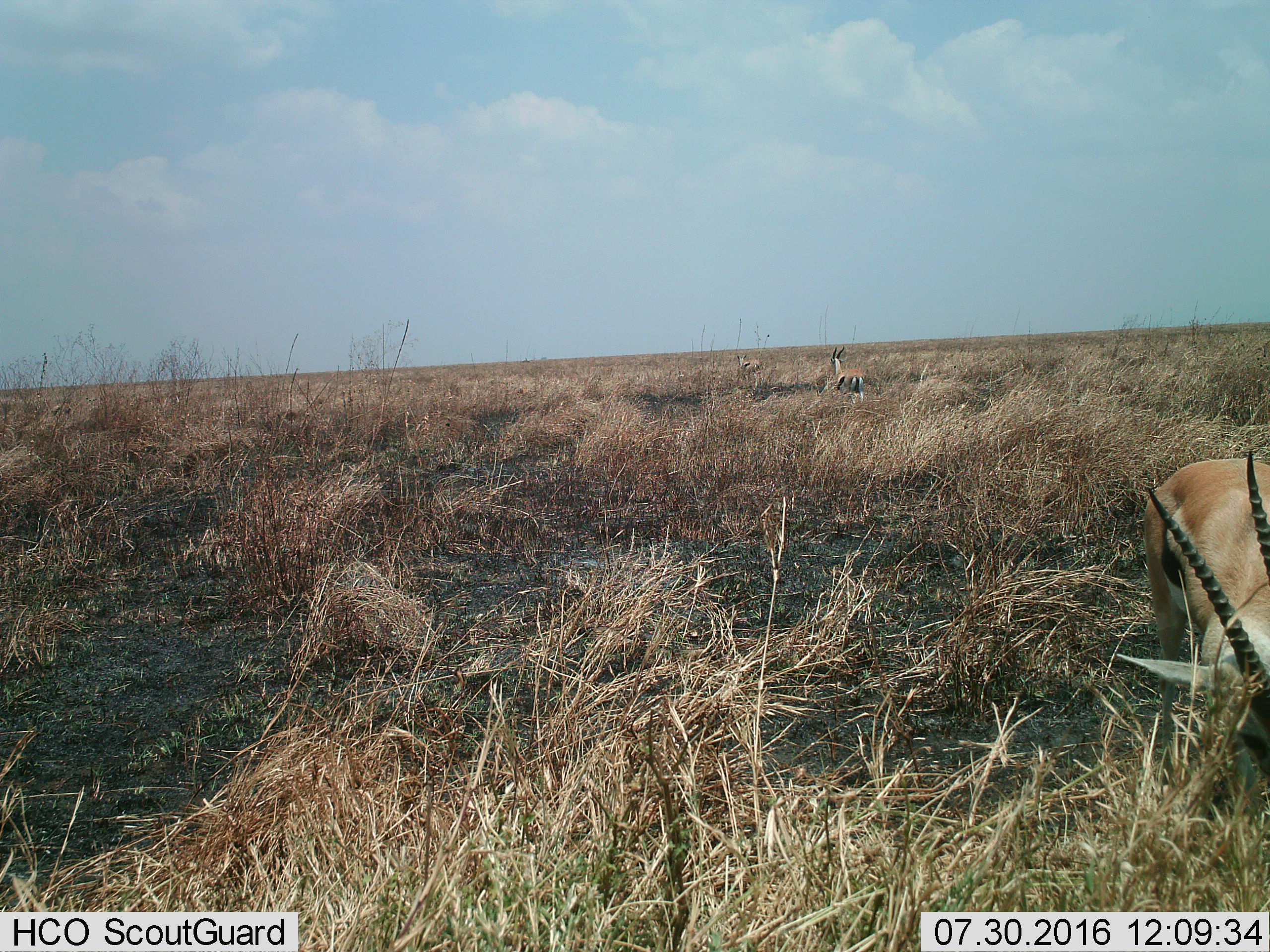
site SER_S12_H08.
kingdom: Animalia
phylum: Chordata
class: Mammalia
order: Artiodactyla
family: Bovidae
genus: Eudorcas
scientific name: Eudorcas thomsonii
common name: thomson's gazelle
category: gazellethomsons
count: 3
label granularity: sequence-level